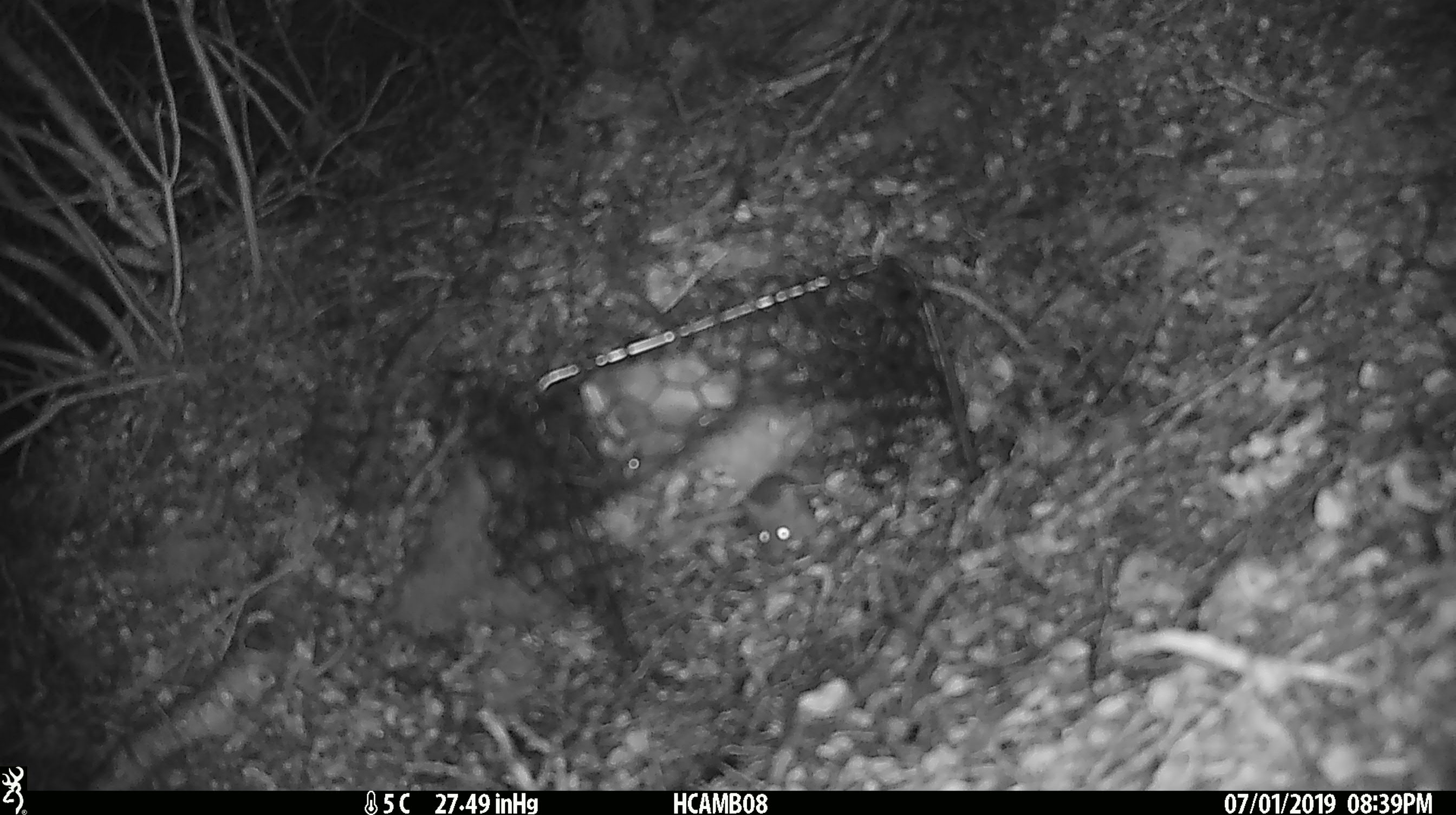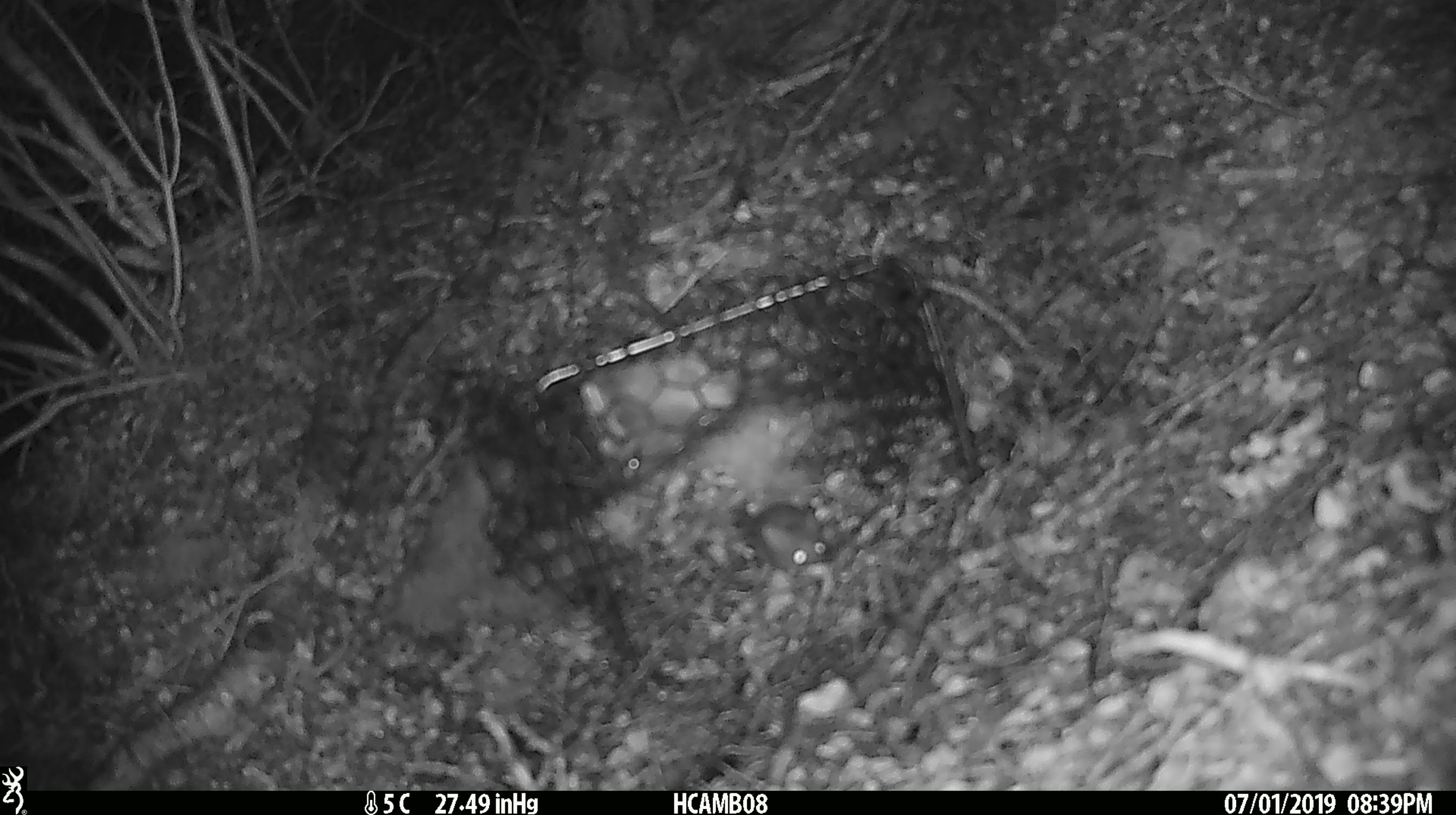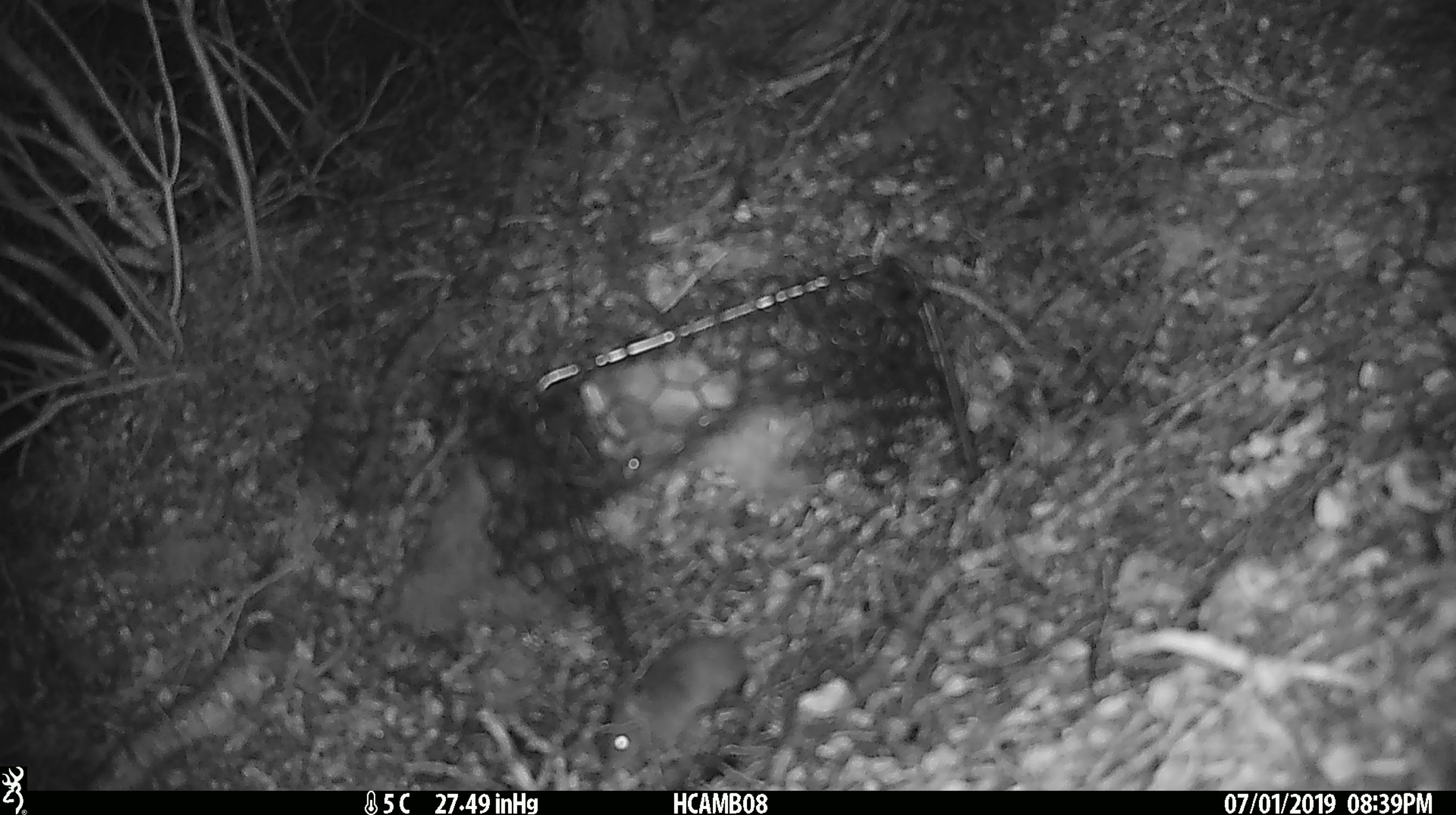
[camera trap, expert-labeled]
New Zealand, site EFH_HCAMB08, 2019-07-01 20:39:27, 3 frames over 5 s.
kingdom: Animalia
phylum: Chordata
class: Mammalia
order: Rodentia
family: Muridae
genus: Mus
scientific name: Mus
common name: mouse